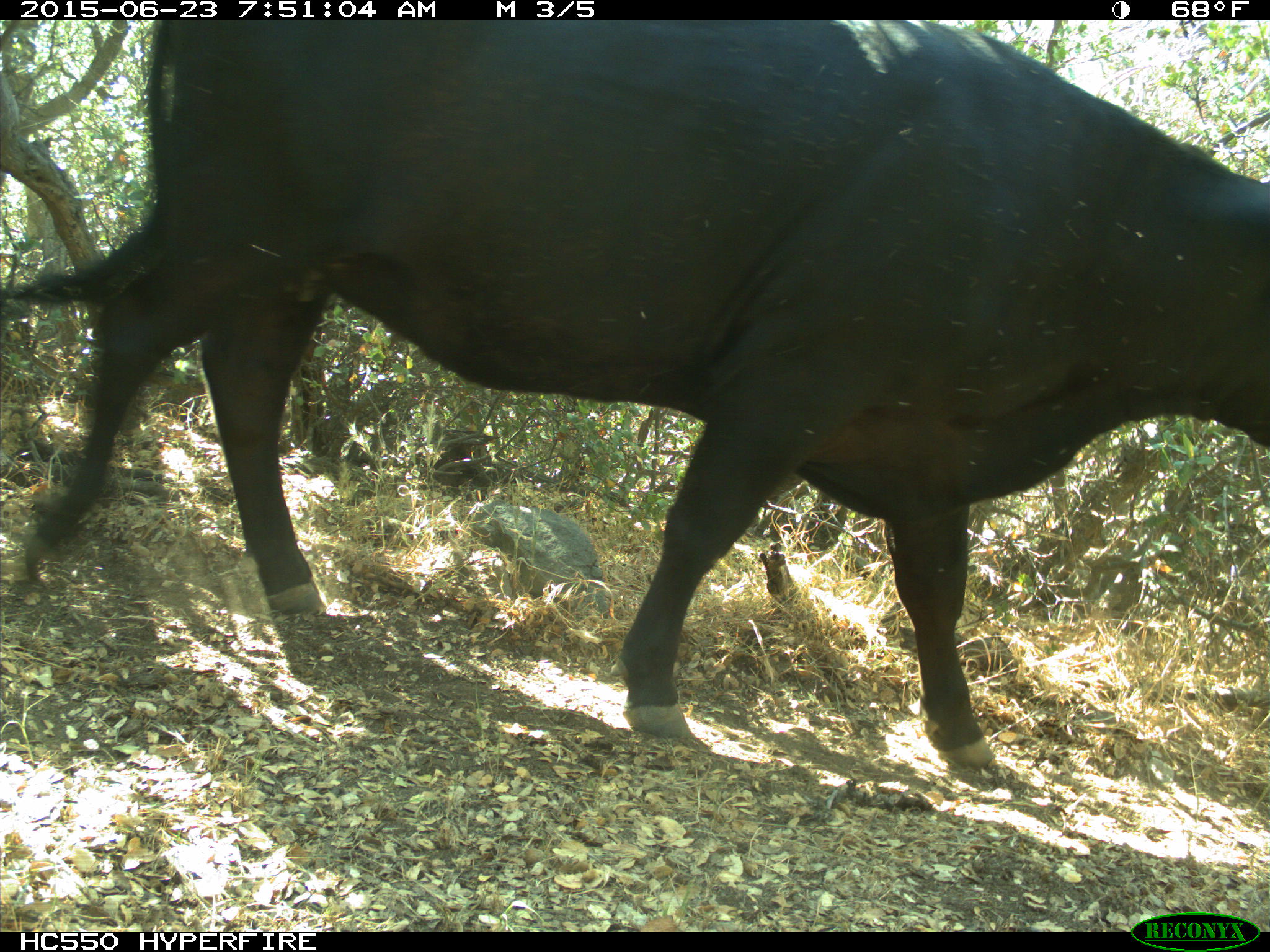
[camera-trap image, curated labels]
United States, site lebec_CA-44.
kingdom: Animalia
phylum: Chordata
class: Mammalia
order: Artiodactyla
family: Bovidae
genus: Bos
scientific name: Bos taurus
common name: domestic cow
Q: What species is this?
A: Bos taurus (domestic cow).